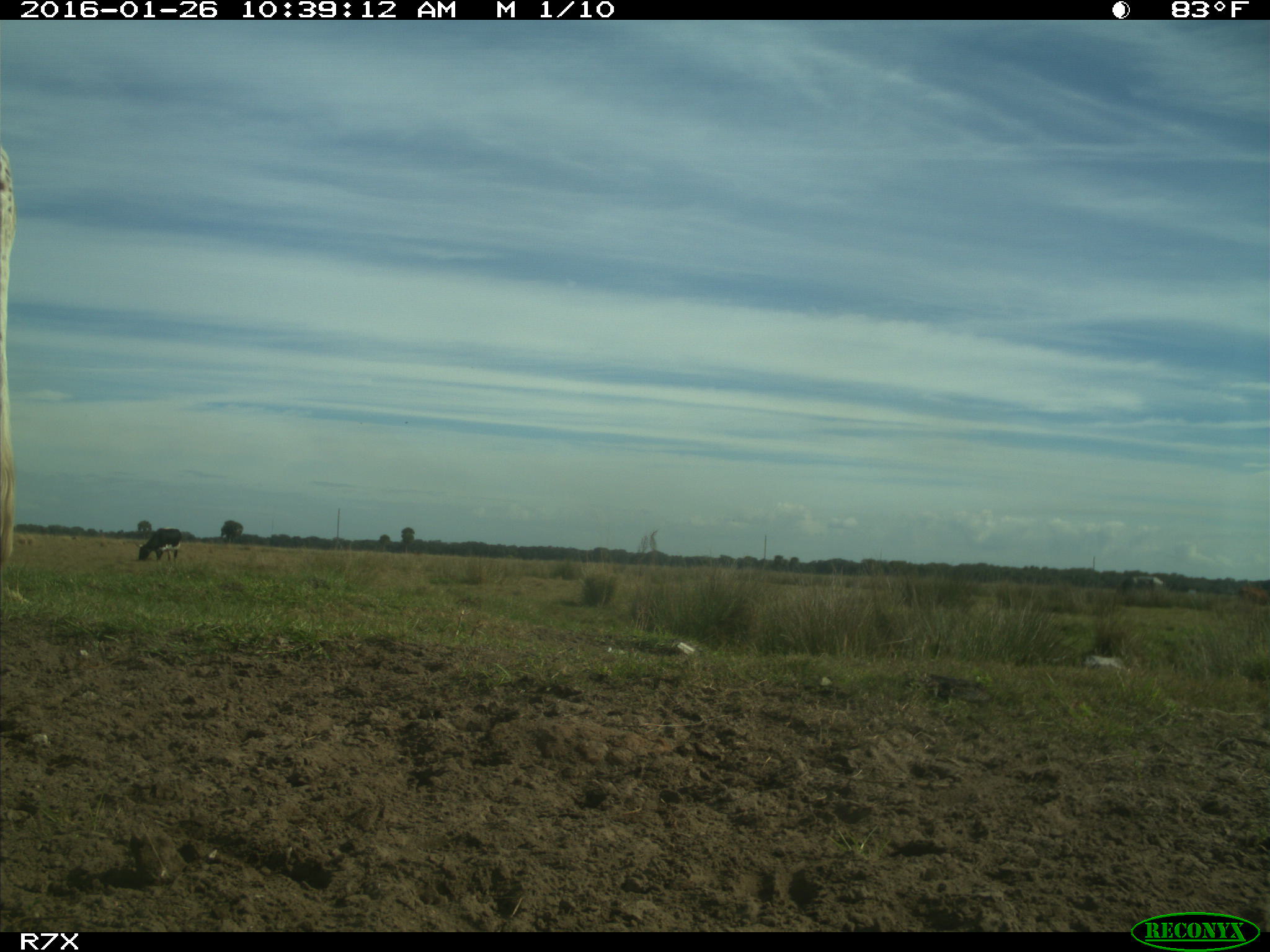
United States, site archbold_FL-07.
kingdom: Animalia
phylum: Chordata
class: Mammalia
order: Artiodactyla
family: Bovidae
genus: Bos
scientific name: Bos taurus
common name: domestic cow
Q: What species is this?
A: Bos taurus (domestic cow).